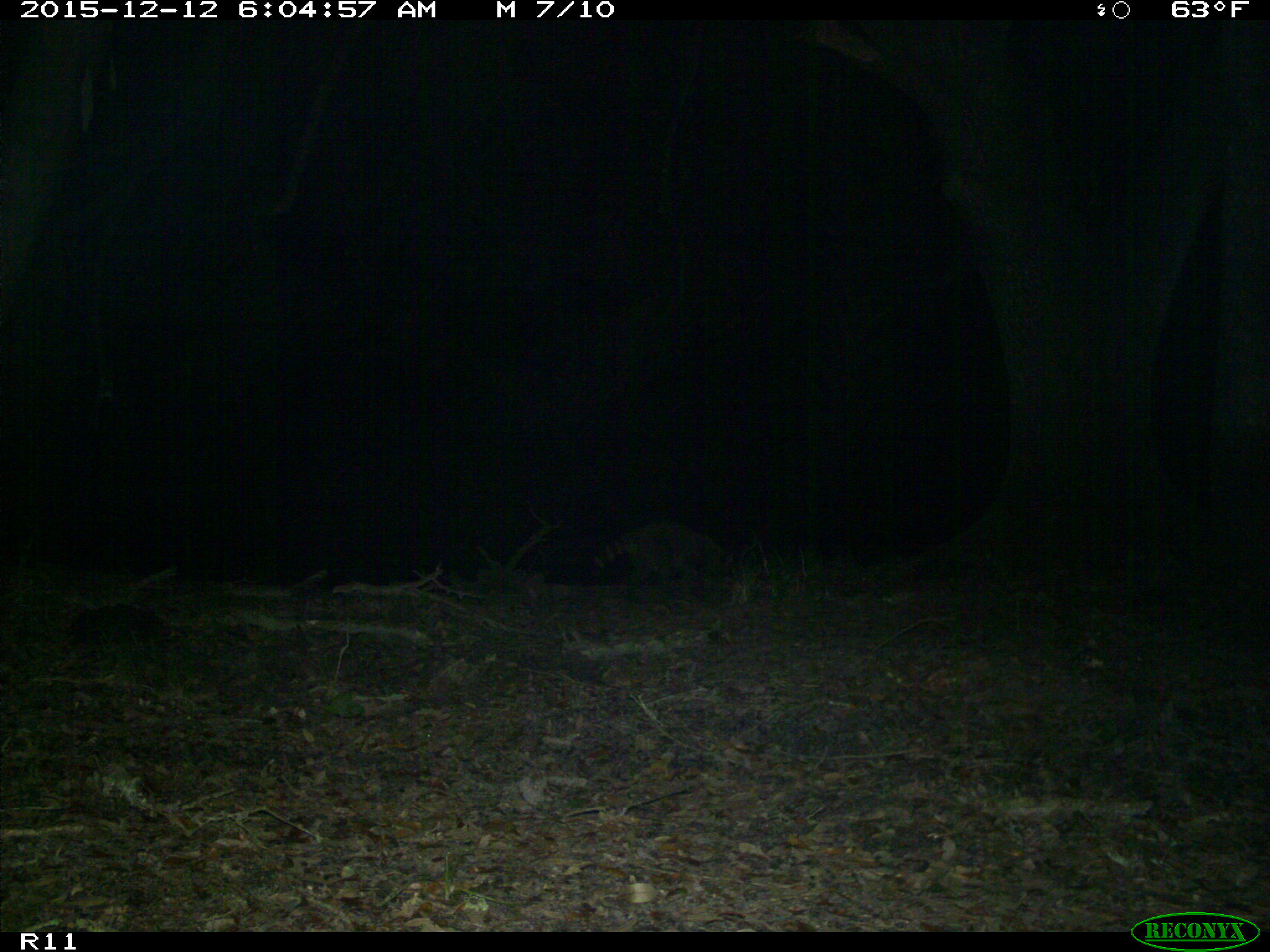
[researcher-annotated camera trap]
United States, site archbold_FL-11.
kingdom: Animalia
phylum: Chordata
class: Mammalia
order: Carnivora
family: Procyonidae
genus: Procyon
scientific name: Procyon lotor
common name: common raccoon